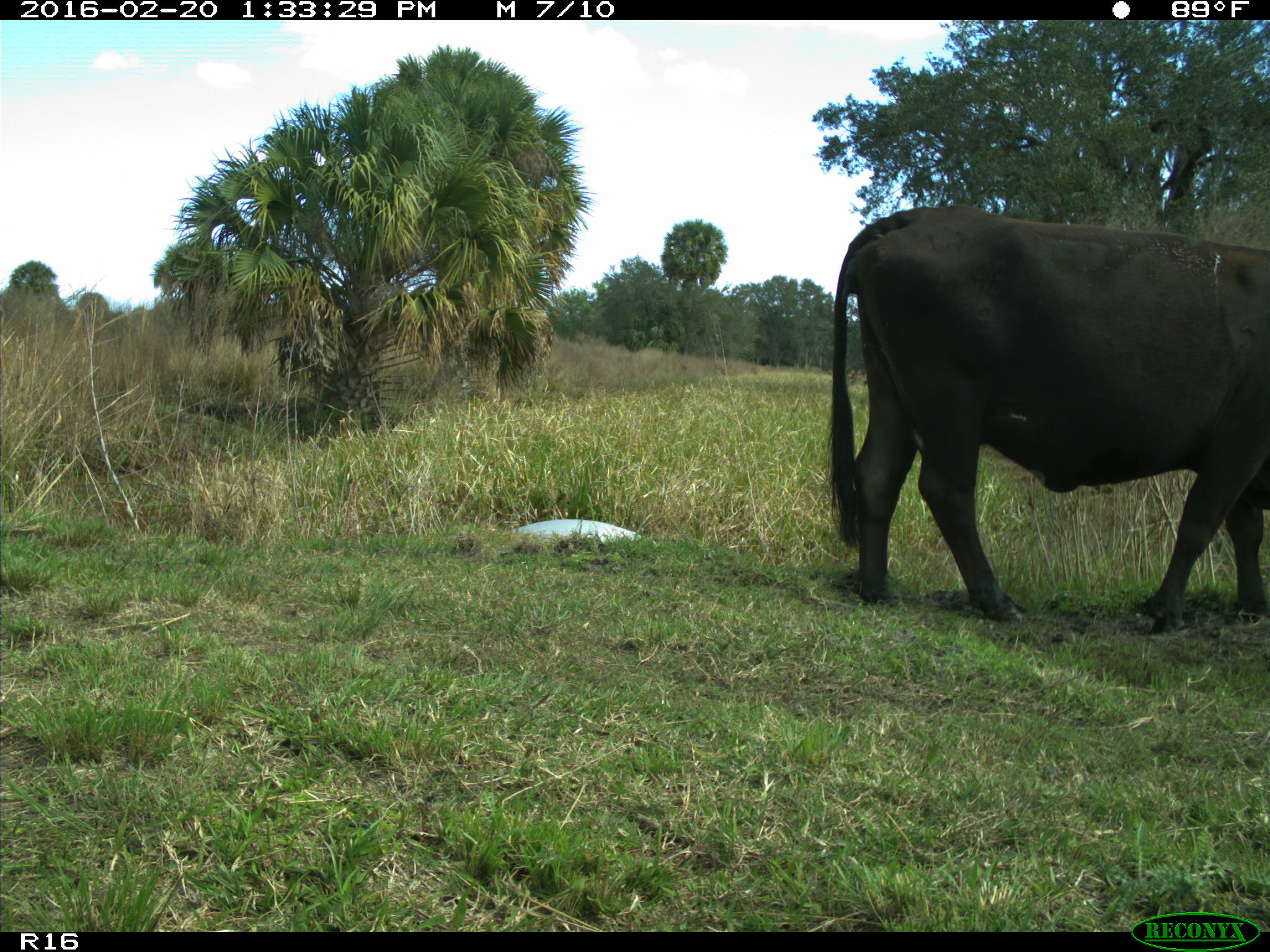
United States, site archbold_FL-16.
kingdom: Animalia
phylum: Chordata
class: Mammalia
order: Artiodactyla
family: Bovidae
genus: Bos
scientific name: Bos taurus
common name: domestic cow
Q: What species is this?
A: Bos taurus (domestic cow).